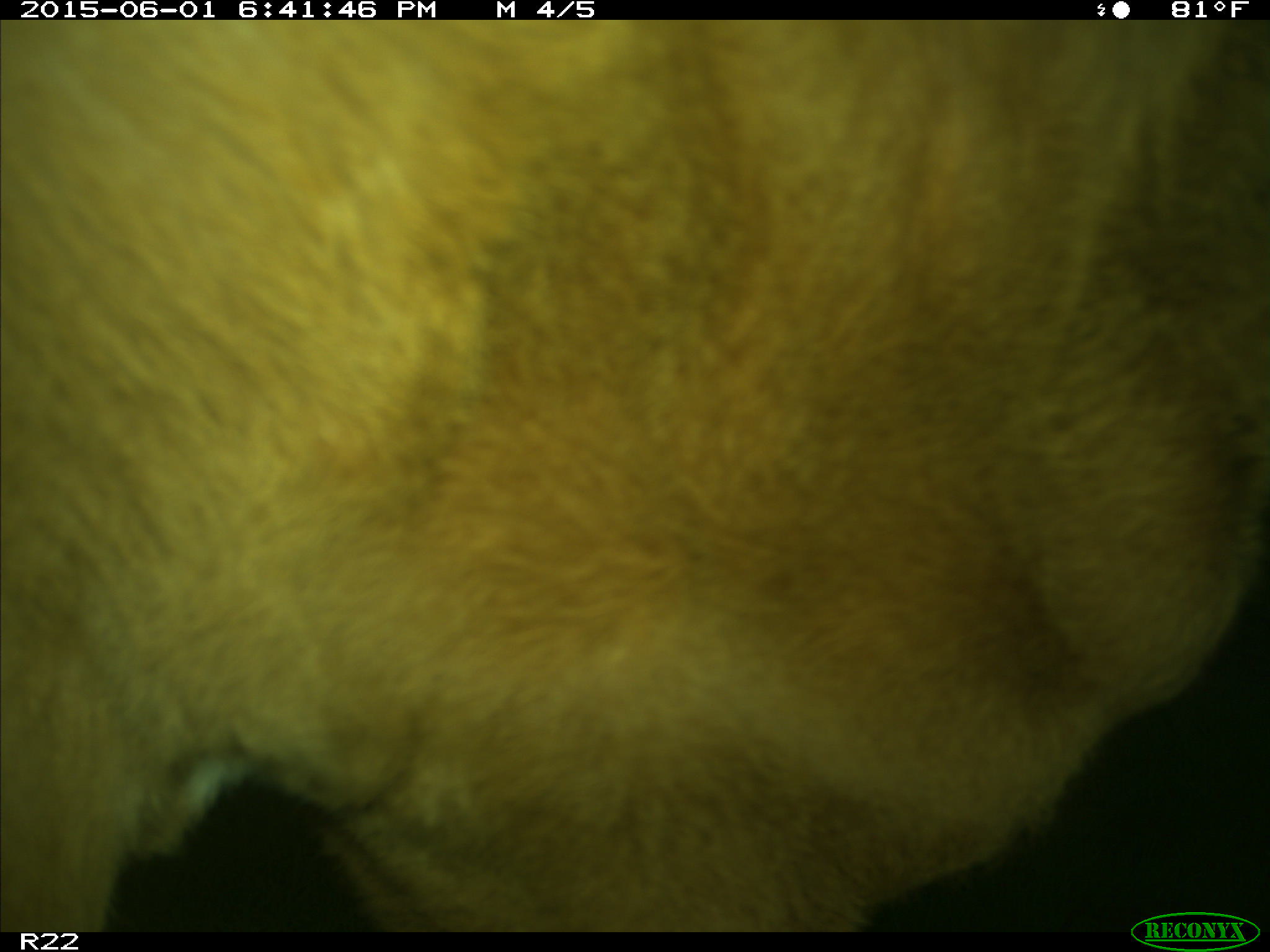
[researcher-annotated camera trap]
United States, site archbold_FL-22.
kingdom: Animalia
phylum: Chordata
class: Mammalia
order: Artiodactyla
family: Bovidae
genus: Bos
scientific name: Bos taurus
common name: domestic cow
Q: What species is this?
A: Bos taurus (domestic cow).